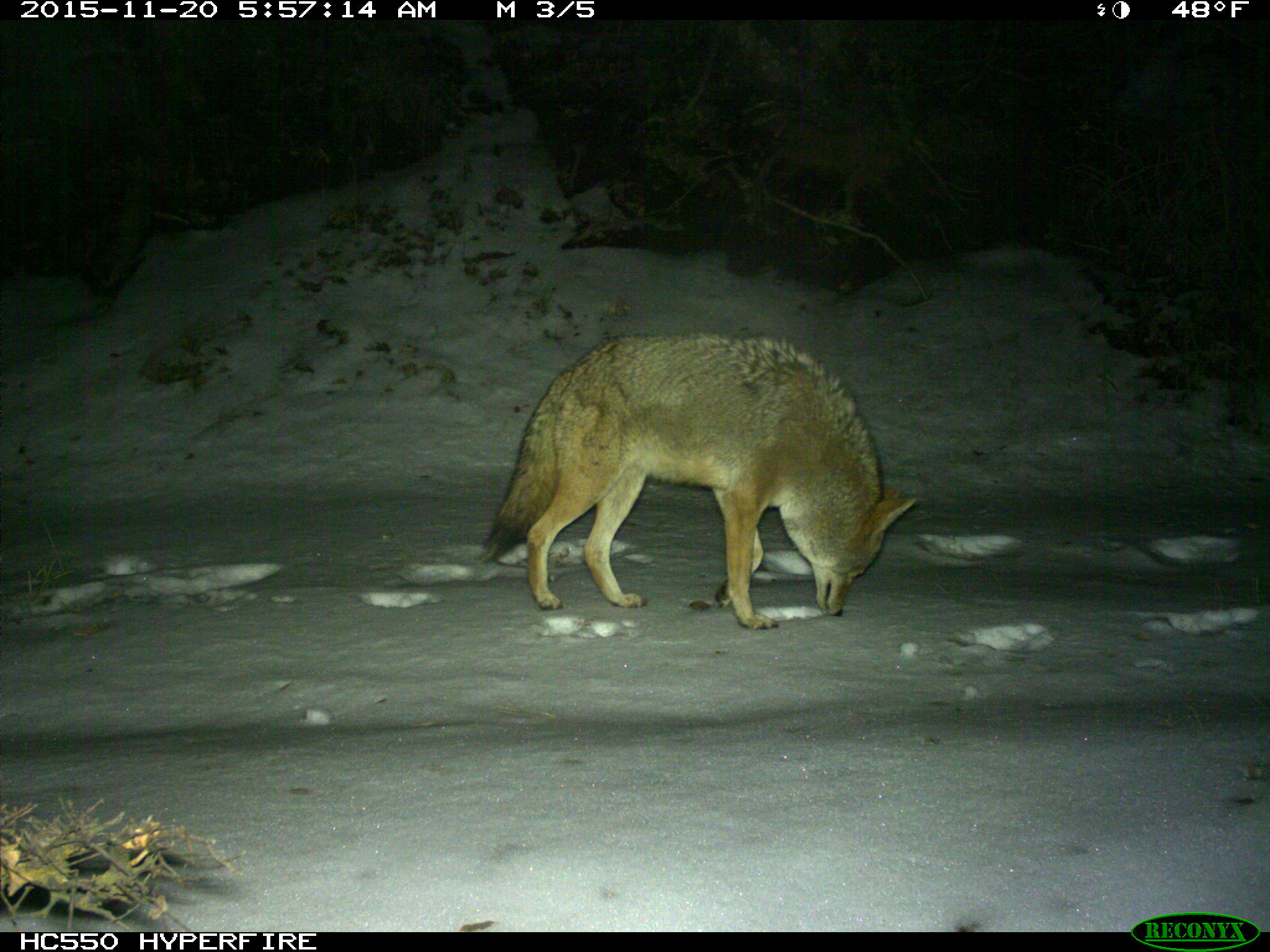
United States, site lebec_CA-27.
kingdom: Animalia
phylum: Chordata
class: Mammalia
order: Carnivora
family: Canidae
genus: Canis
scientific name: Canis latrans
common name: coyote